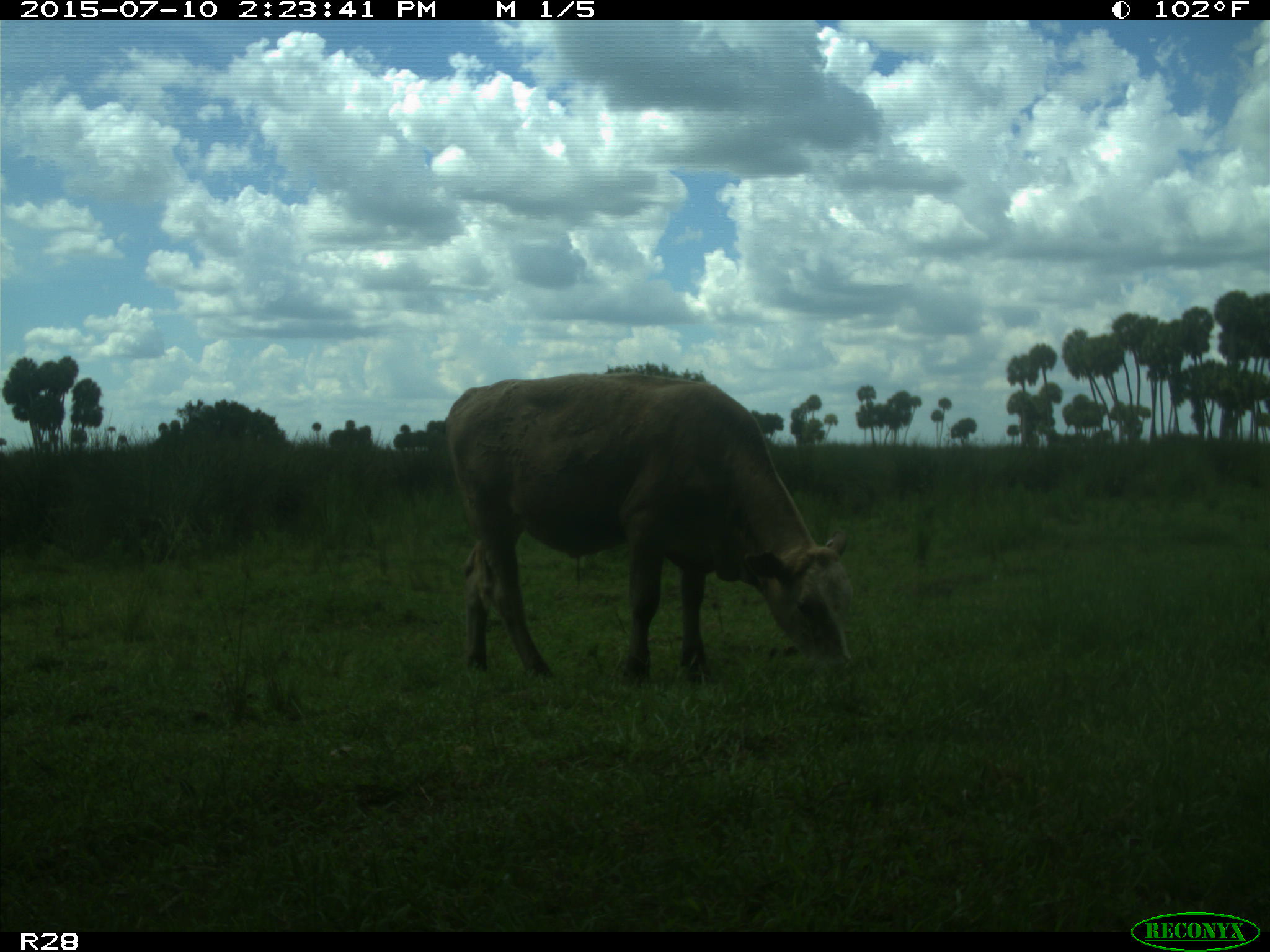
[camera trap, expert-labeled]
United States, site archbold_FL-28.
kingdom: Animalia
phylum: Chordata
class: Mammalia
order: Artiodactyla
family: Bovidae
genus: Bos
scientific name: Bos taurus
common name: domestic cow